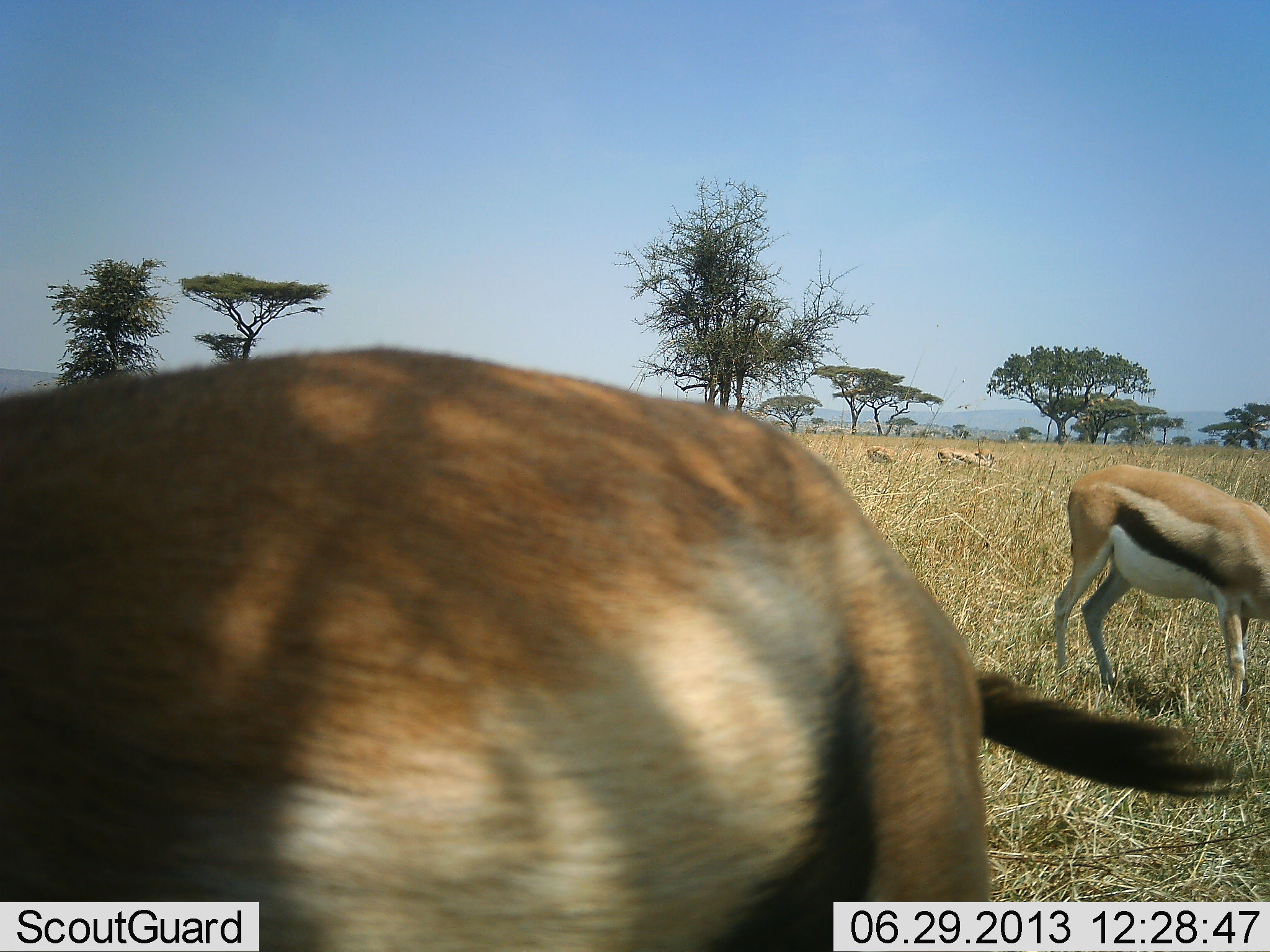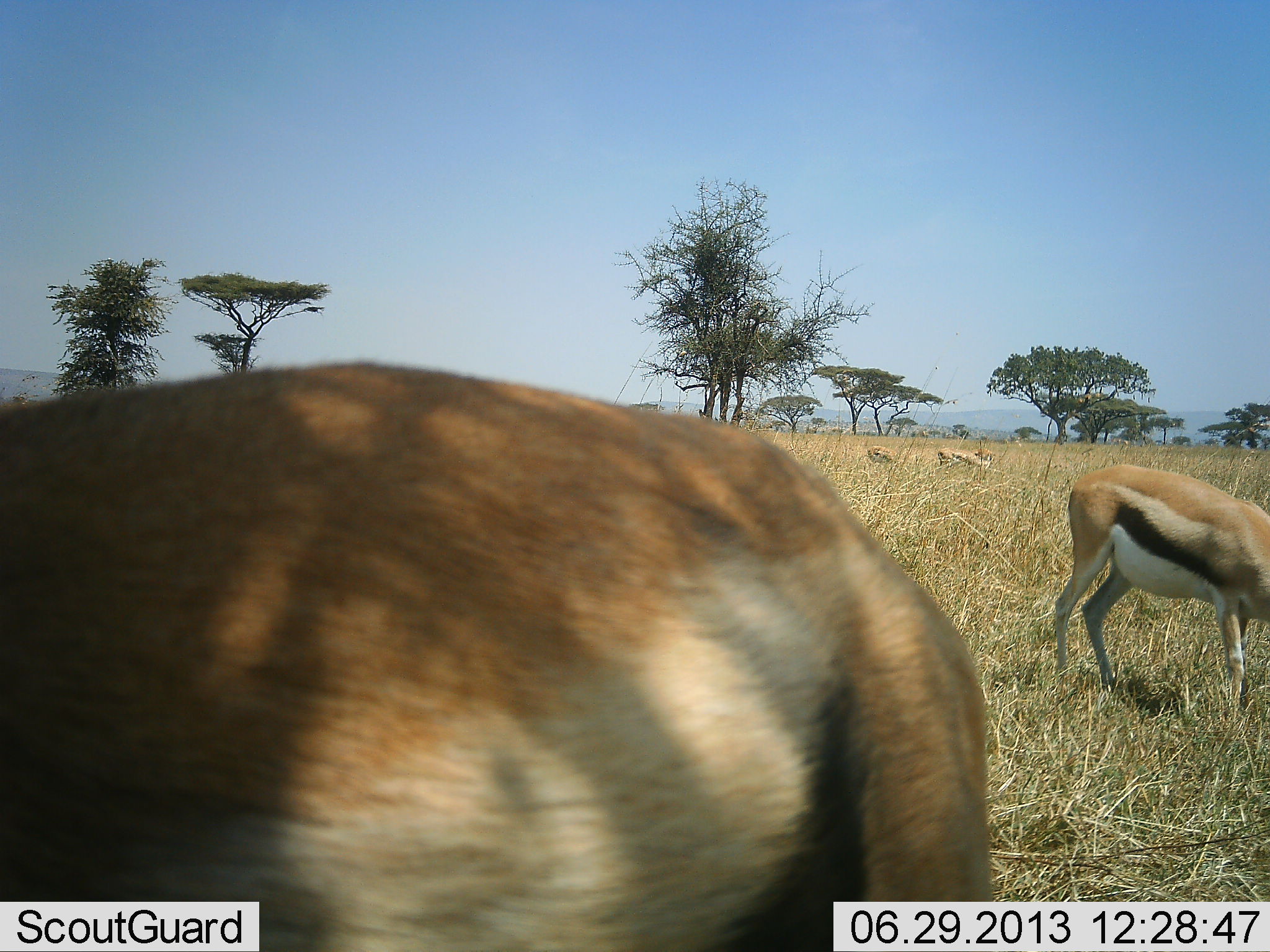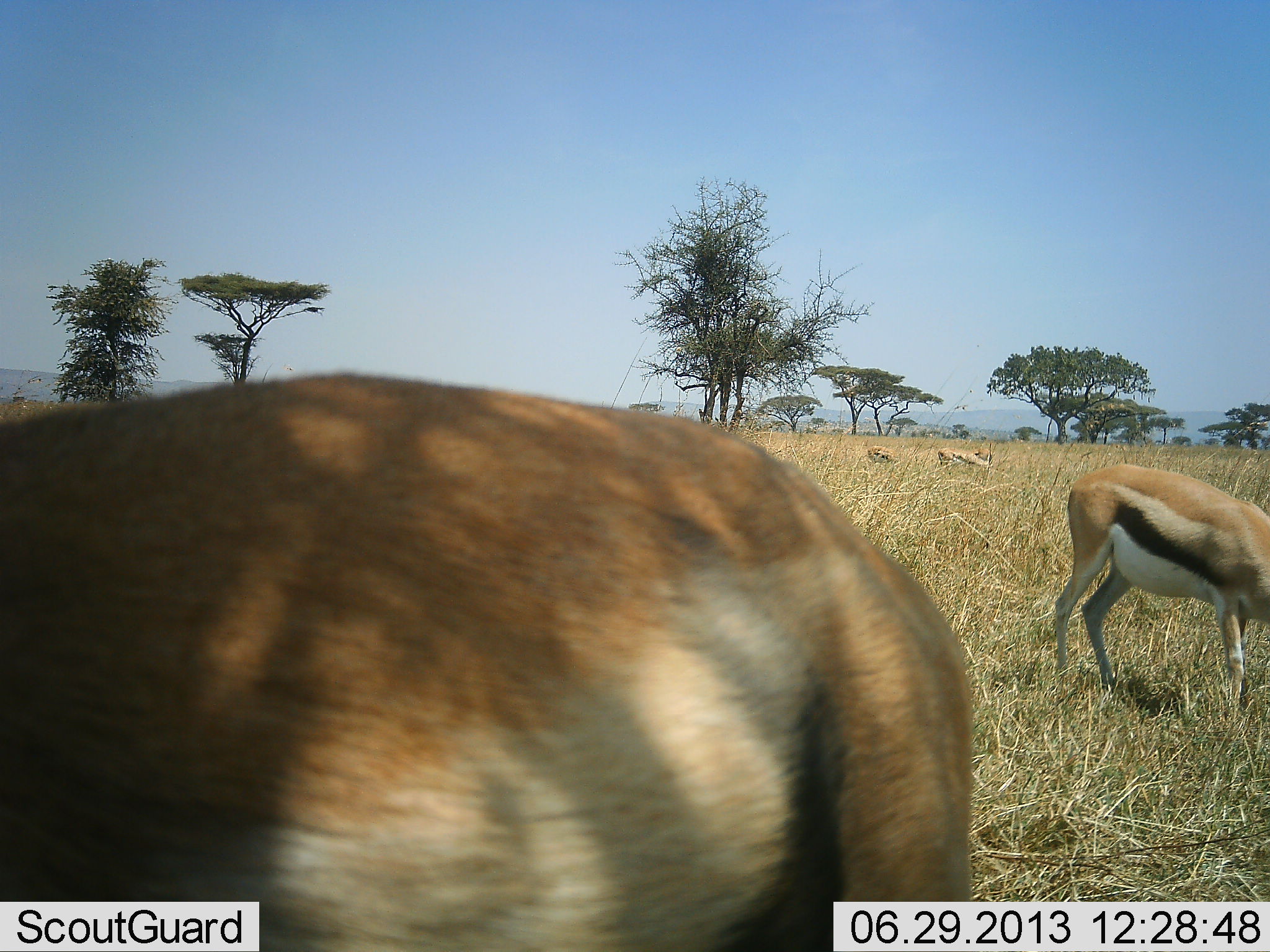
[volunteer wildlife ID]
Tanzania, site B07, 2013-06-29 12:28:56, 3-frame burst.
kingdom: Animalia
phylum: Chordata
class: Mammalia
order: Artiodactyla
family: Bovidae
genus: Eudorcas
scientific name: Eudorcas thomsonii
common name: thomson's gazelle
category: gazellethomsons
Gazellethomsons (thomson's gazelle) (Eudorcas thomsonii), count 4. Behavior (volunteer vote fractions): standing 40%, resting 0%, moving 0%, interacting 0%. Young present (vote fraction): 0%. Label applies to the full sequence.